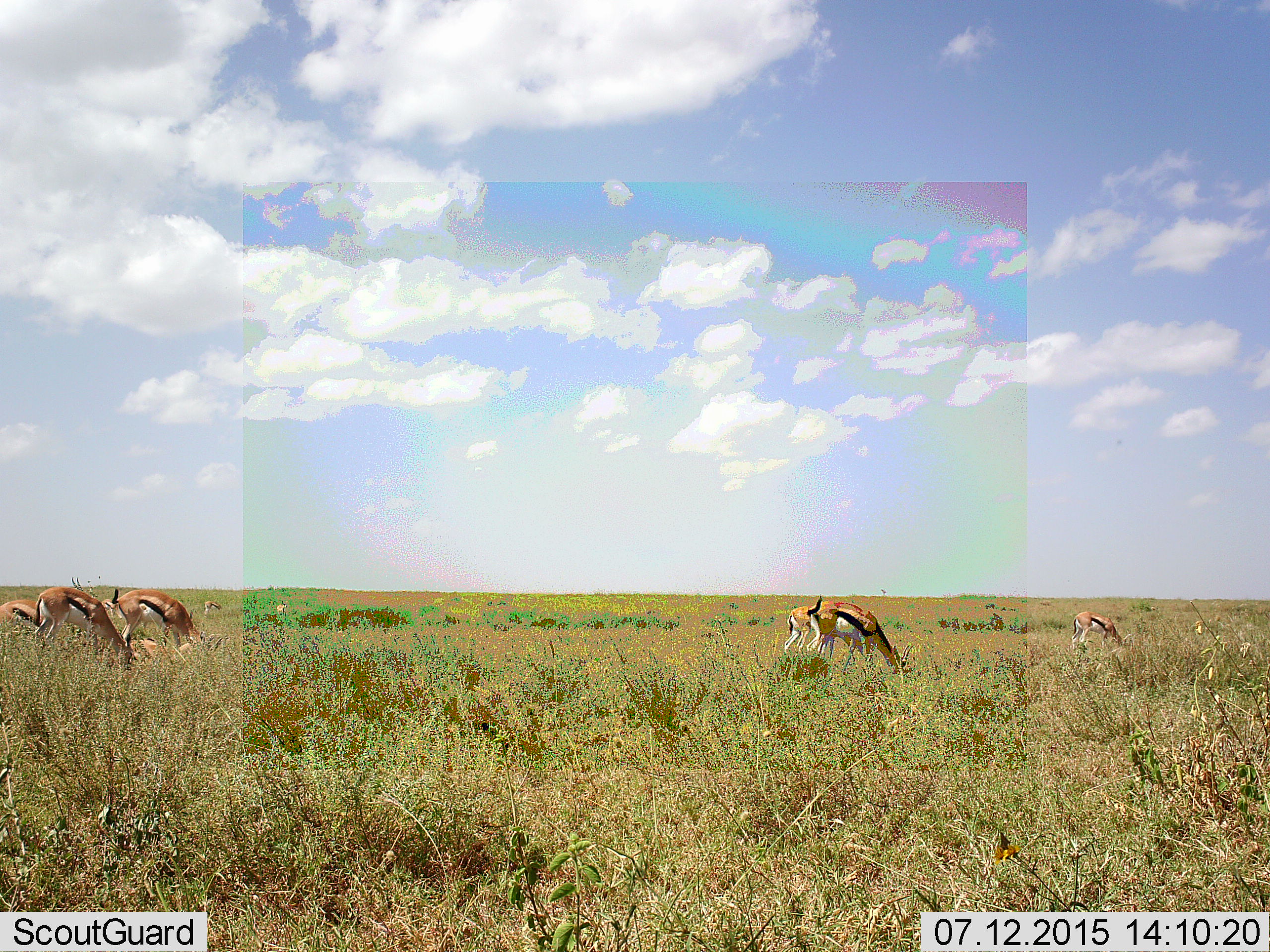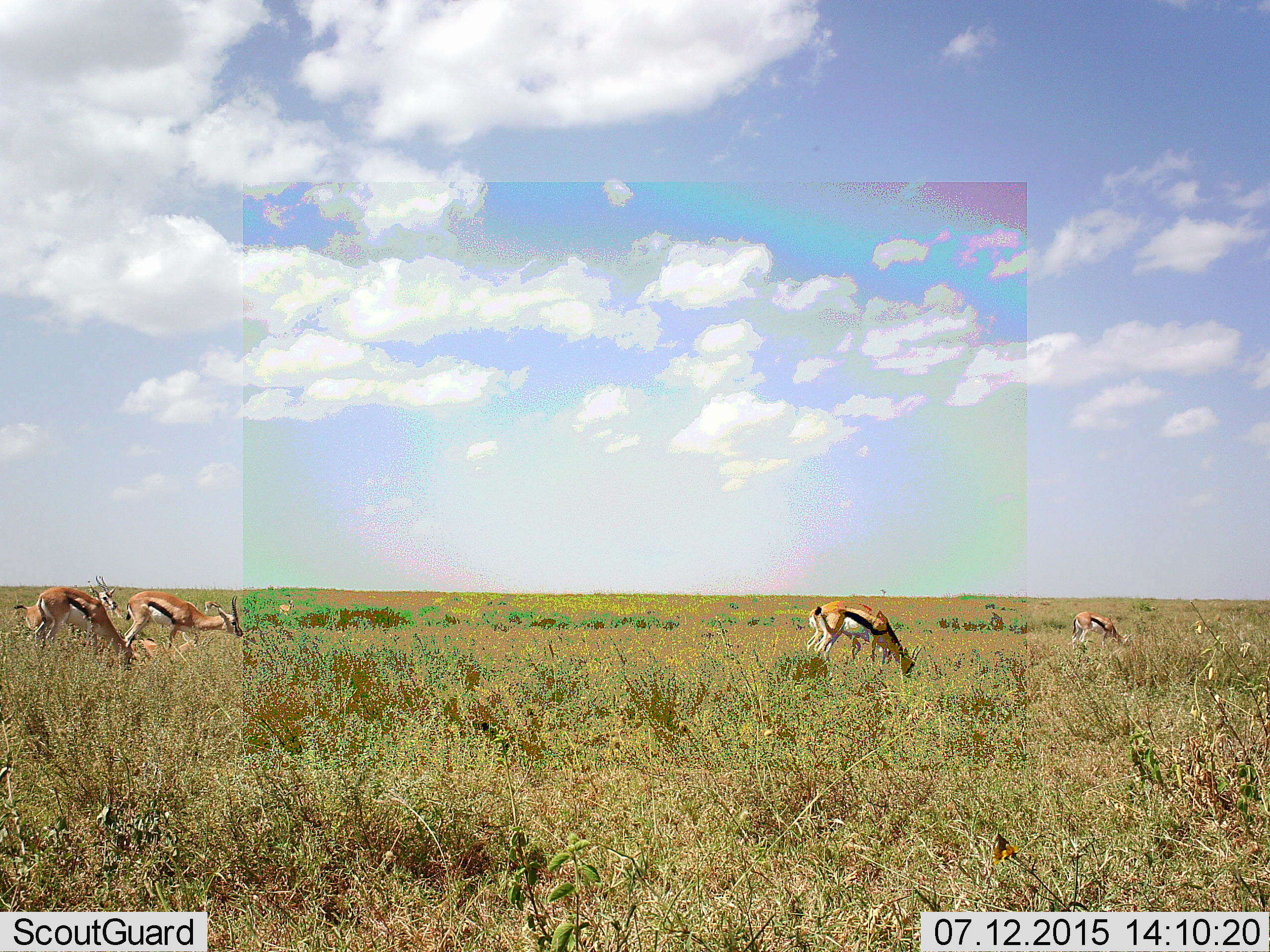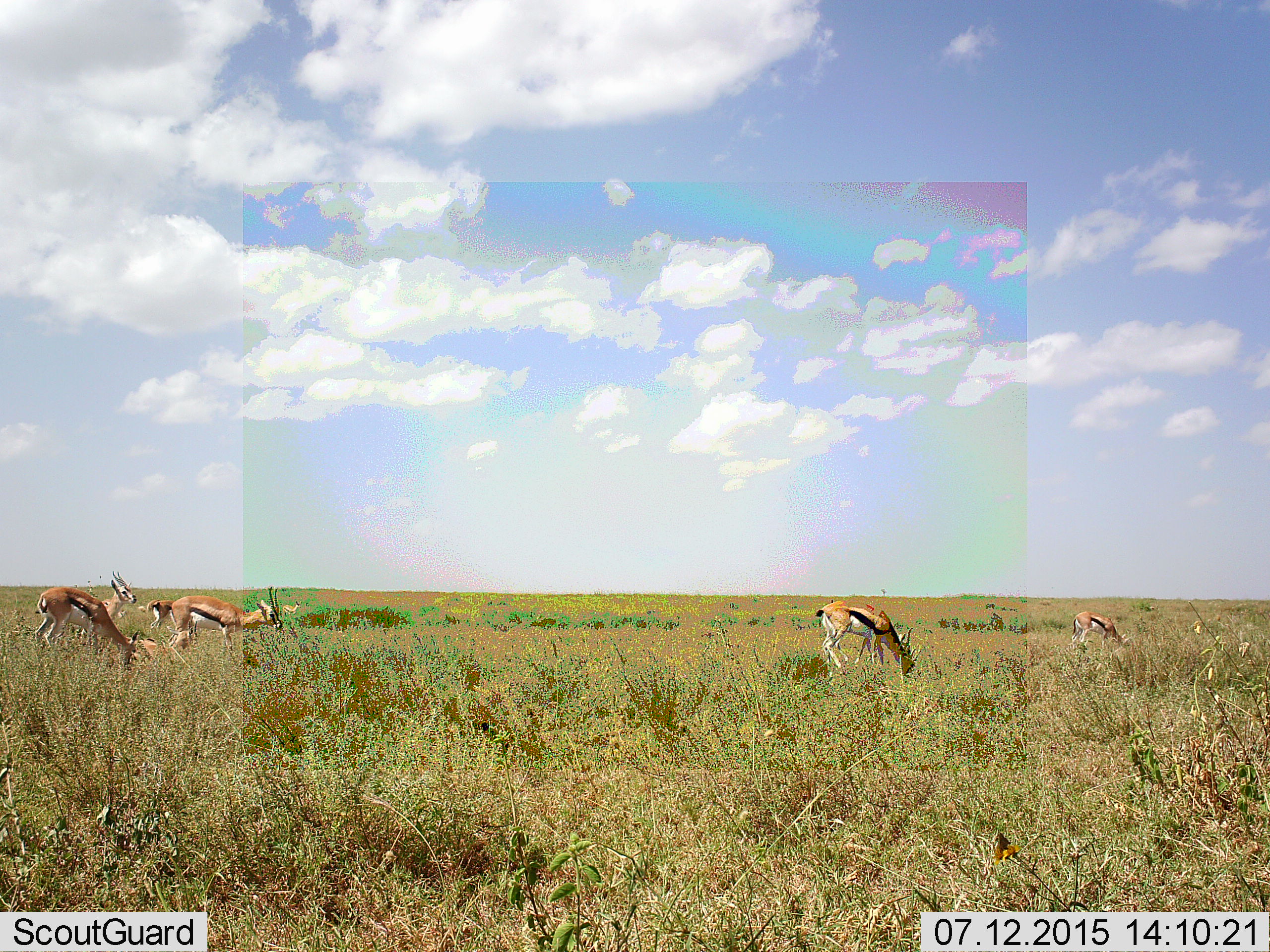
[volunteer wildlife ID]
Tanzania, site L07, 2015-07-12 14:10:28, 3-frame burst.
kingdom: Animalia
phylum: Chordata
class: Mammalia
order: Artiodactyla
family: Bovidae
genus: Eudorcas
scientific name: Eudorcas thomsonii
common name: thomson's gazelle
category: gazellethomsons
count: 8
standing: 38%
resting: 38%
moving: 38%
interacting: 0%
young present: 0%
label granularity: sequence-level